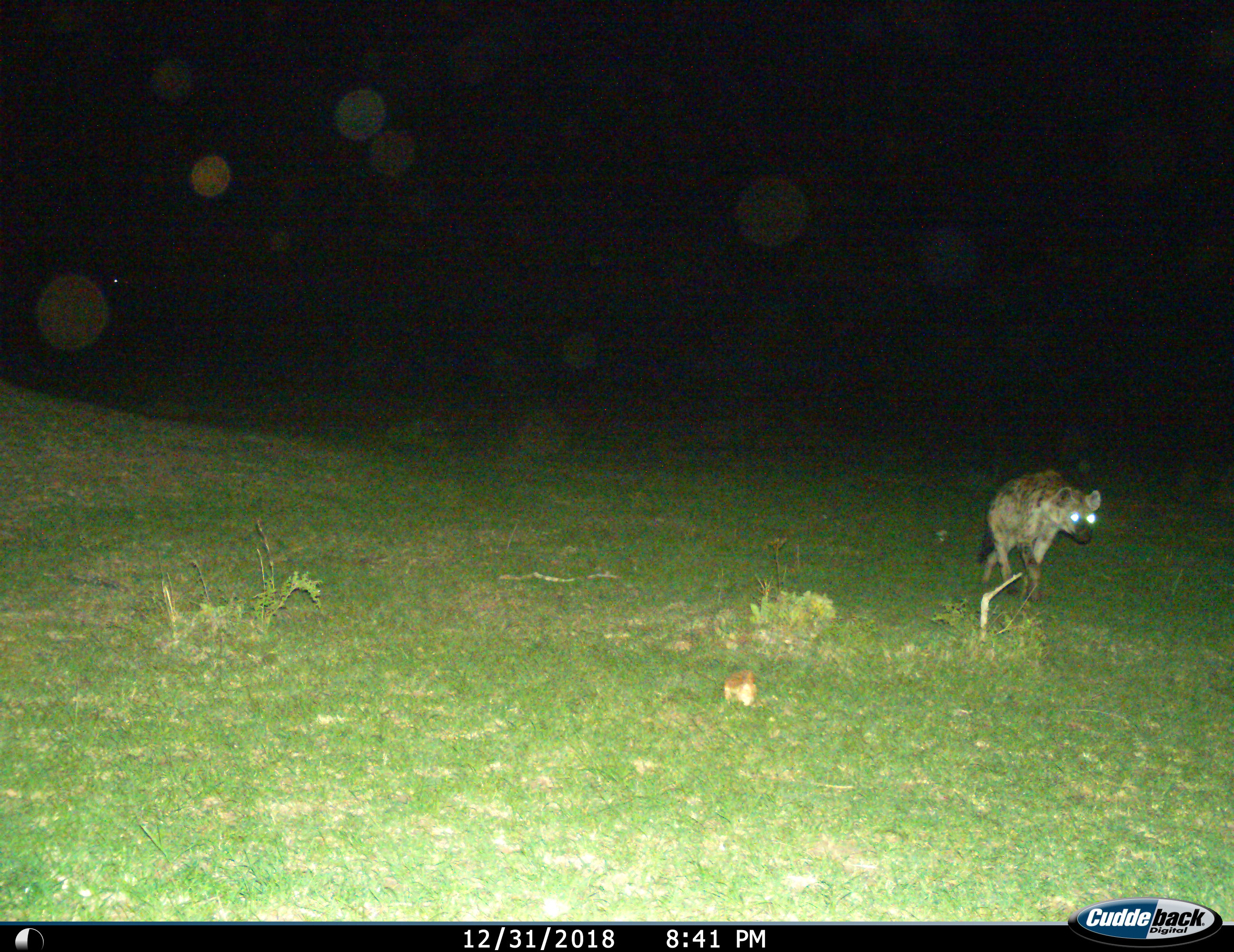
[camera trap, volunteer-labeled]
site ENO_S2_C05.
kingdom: Animalia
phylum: Chordata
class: Mammalia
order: Carnivora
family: Hyaenidae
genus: Crocuta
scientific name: Crocuta crocuta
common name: spotted hyena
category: hyenaspotted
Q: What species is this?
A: Hyenaspotted (spotted hyena) (Crocuta crocuta).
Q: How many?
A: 1.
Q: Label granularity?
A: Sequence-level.